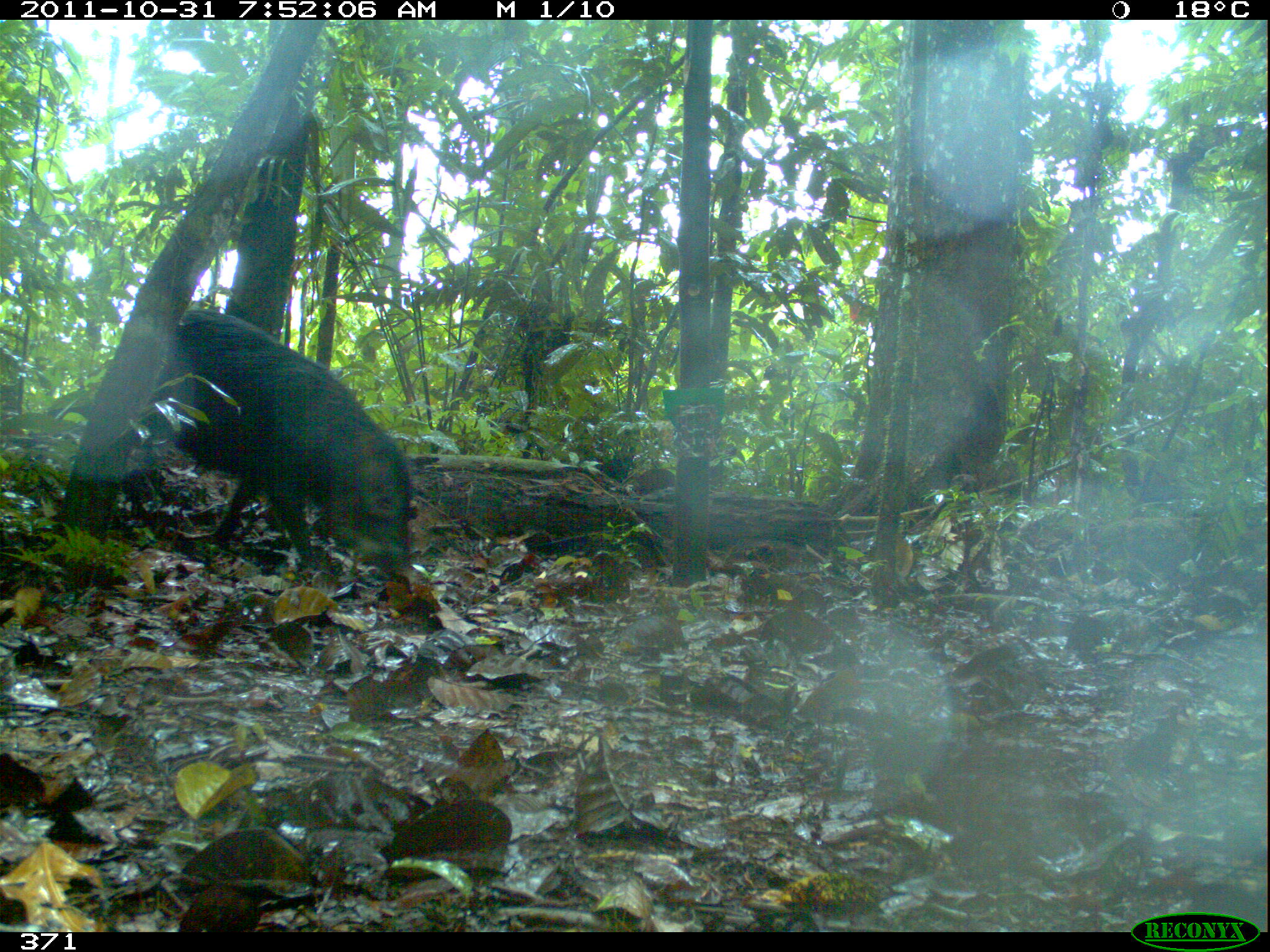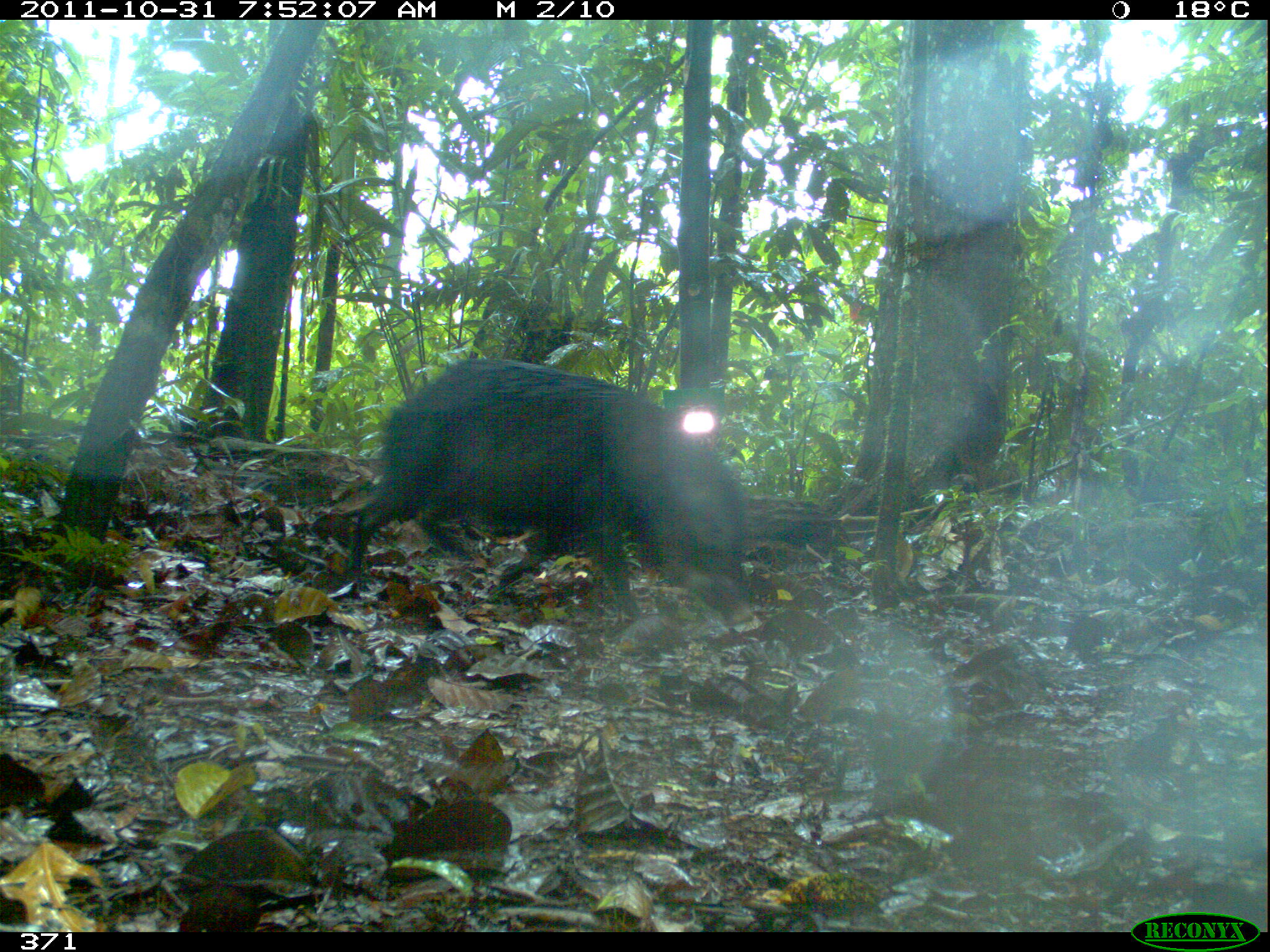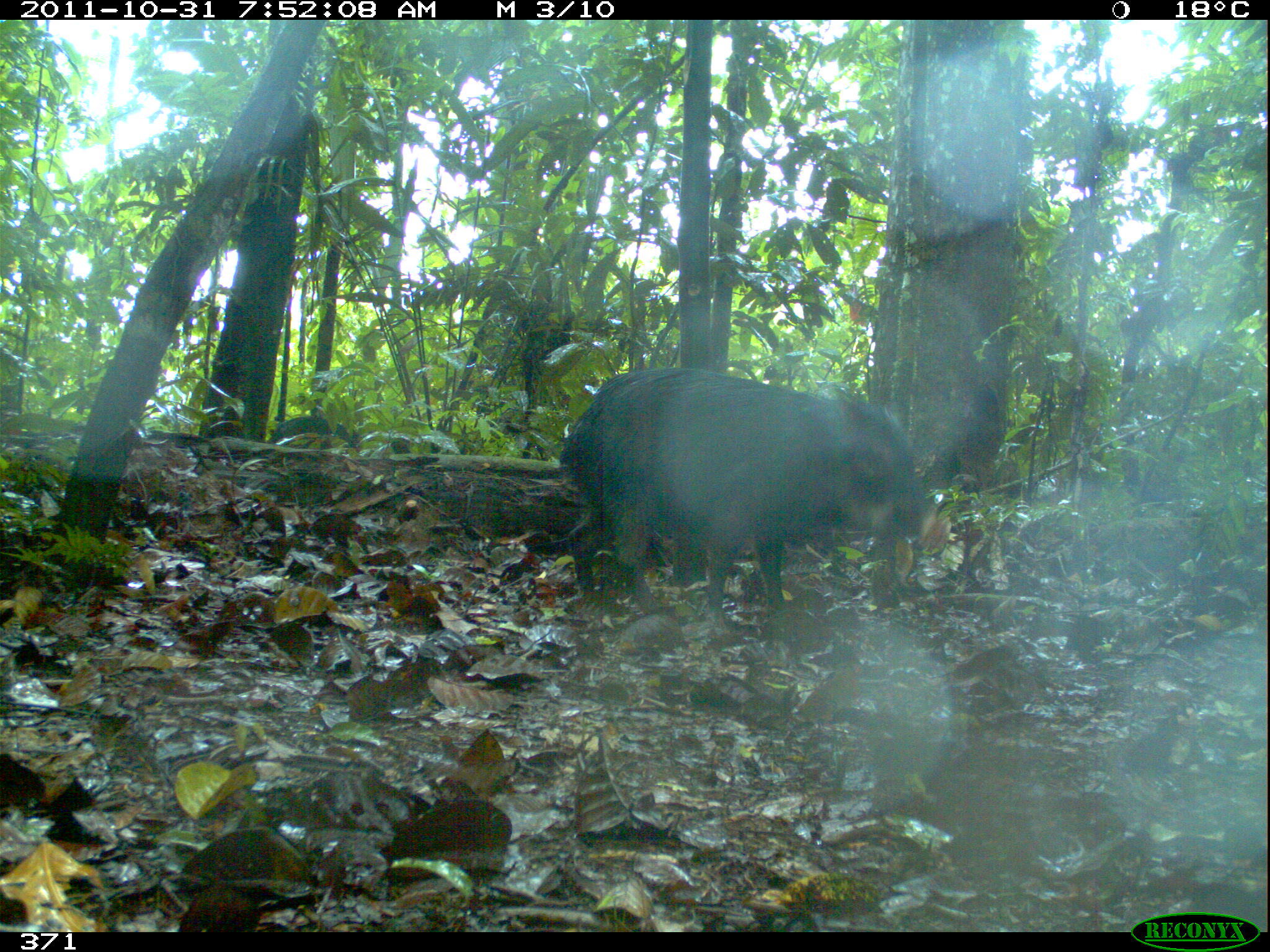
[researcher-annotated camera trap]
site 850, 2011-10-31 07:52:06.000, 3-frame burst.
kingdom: Animalia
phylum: Chordata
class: Mammalia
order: Artiodactyla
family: Tayassuidae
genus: Tayassu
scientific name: Tayassu pecari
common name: white-lipped peccary